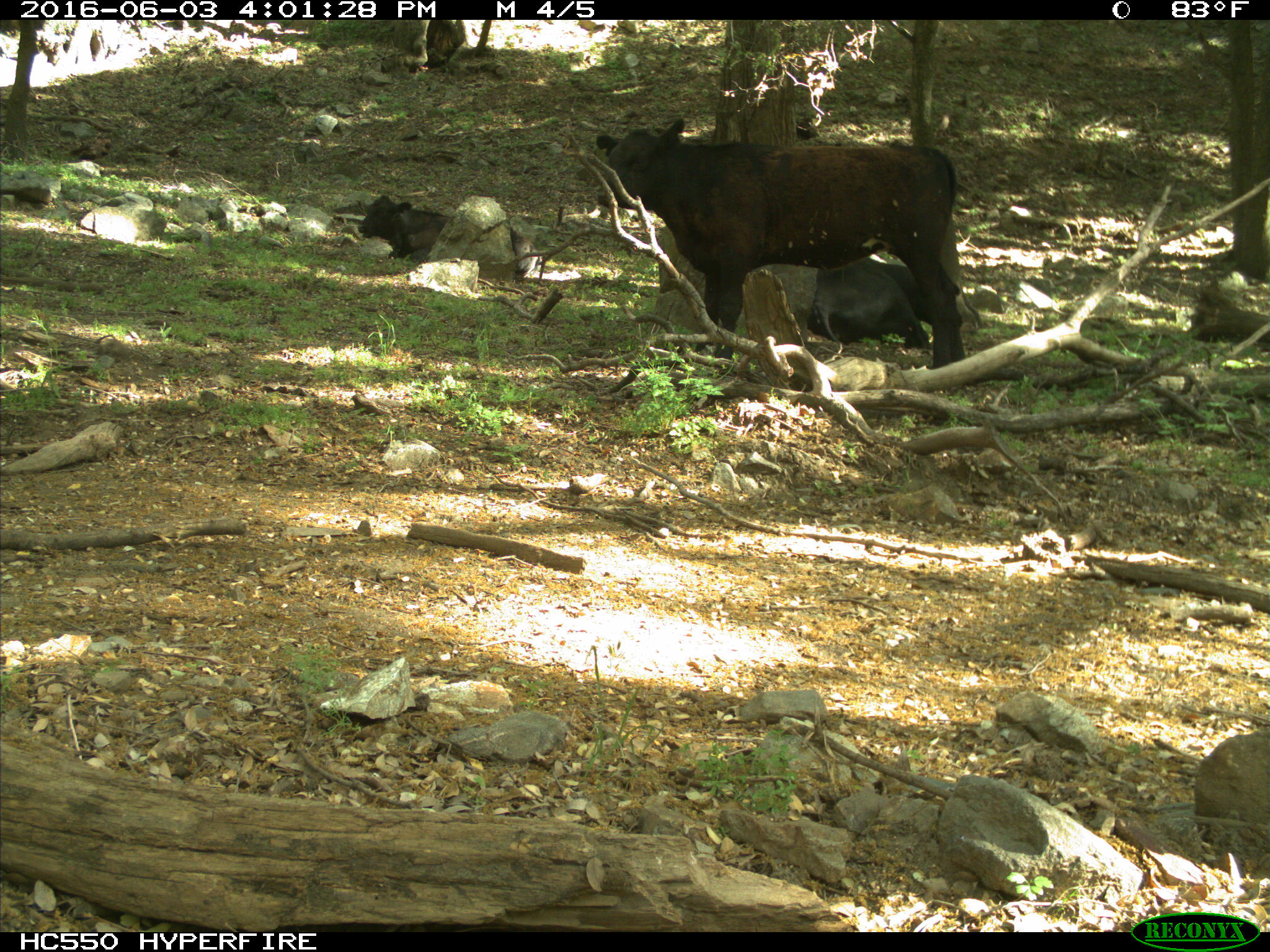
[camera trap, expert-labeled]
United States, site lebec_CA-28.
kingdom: Animalia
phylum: Chordata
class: Mammalia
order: Artiodactyla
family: Bovidae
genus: Bos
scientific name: Bos taurus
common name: domestic cow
Bos taurus (domestic cow).